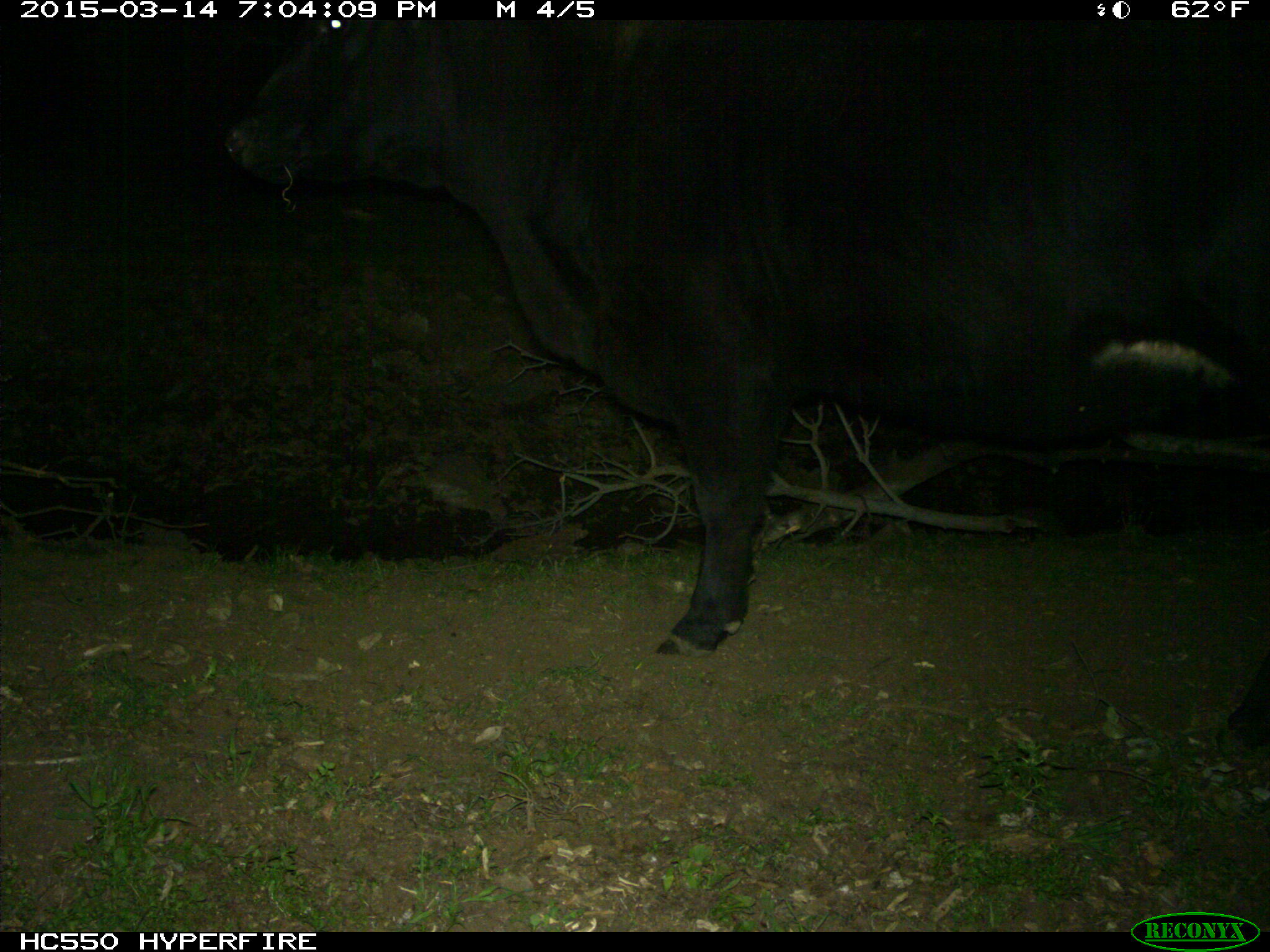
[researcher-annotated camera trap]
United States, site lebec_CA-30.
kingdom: Animalia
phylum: Chordata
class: Mammalia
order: Artiodactyla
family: Bovidae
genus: Bos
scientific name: Bos taurus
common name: domestic cow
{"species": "Bos taurus (domestic cow)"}